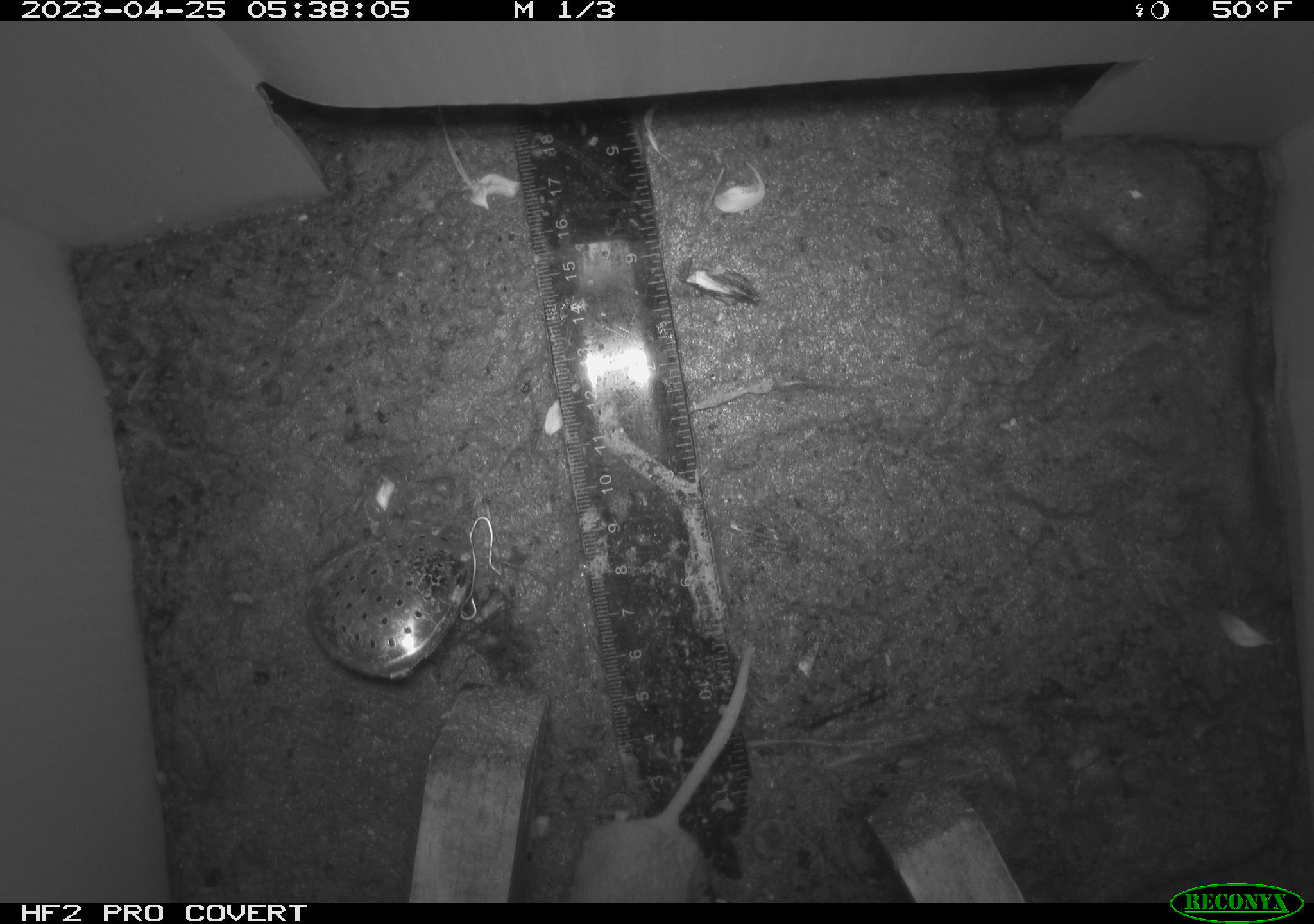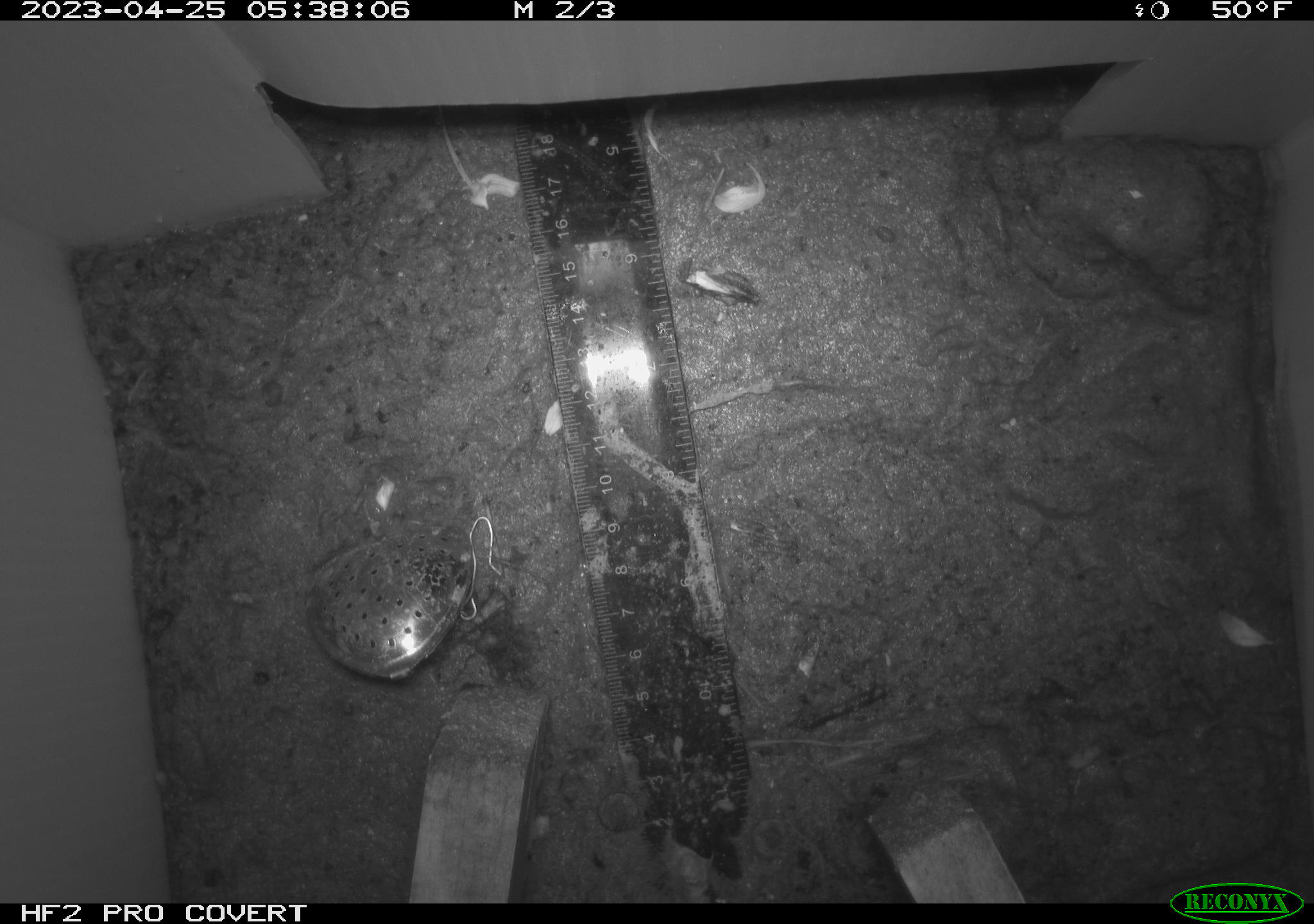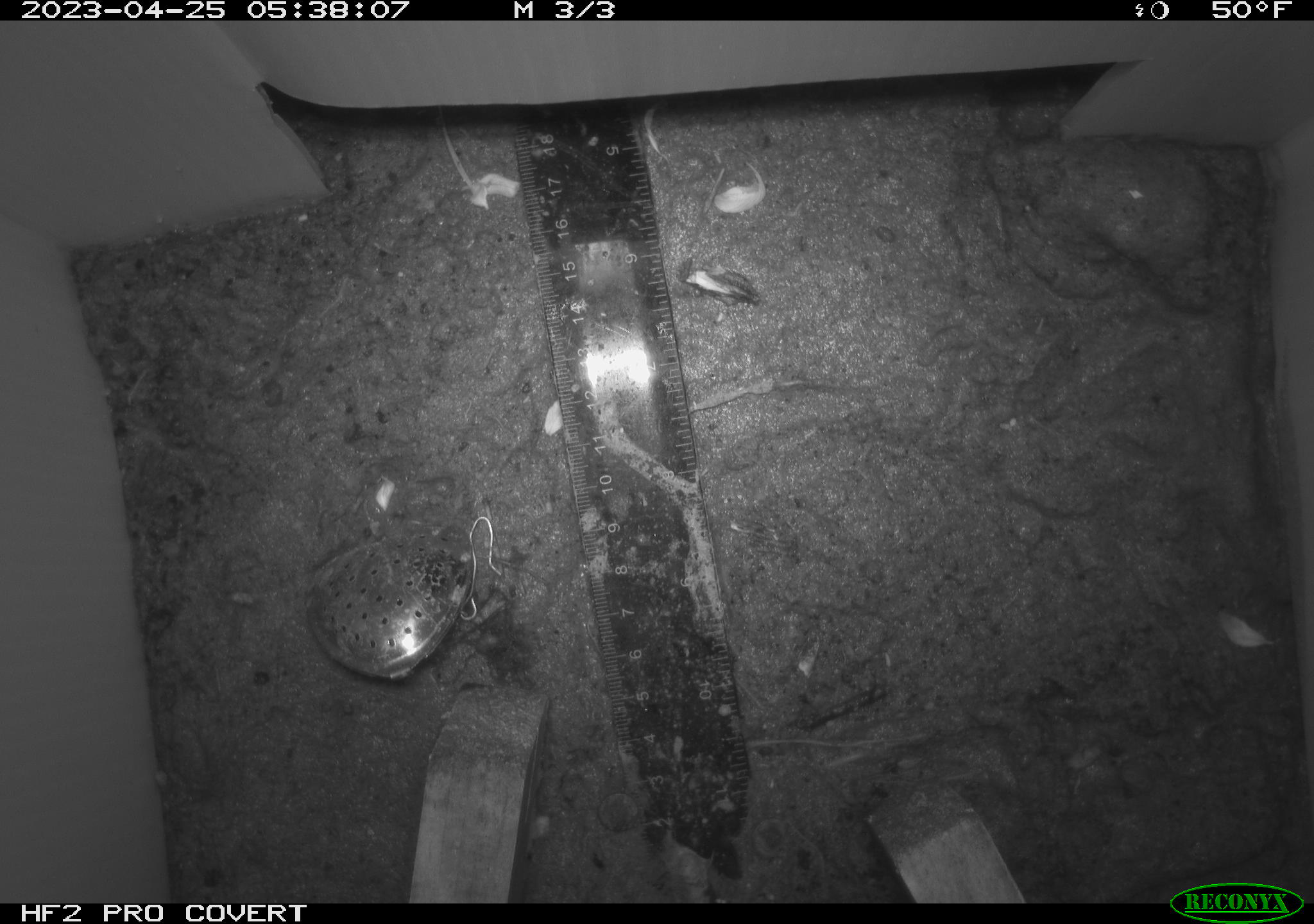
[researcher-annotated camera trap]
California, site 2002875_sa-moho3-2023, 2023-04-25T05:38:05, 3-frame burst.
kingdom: Animalia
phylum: Chordata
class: Mammalia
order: Rodentia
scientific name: Rodentia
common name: mouse species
Mouse species (Rodentia).